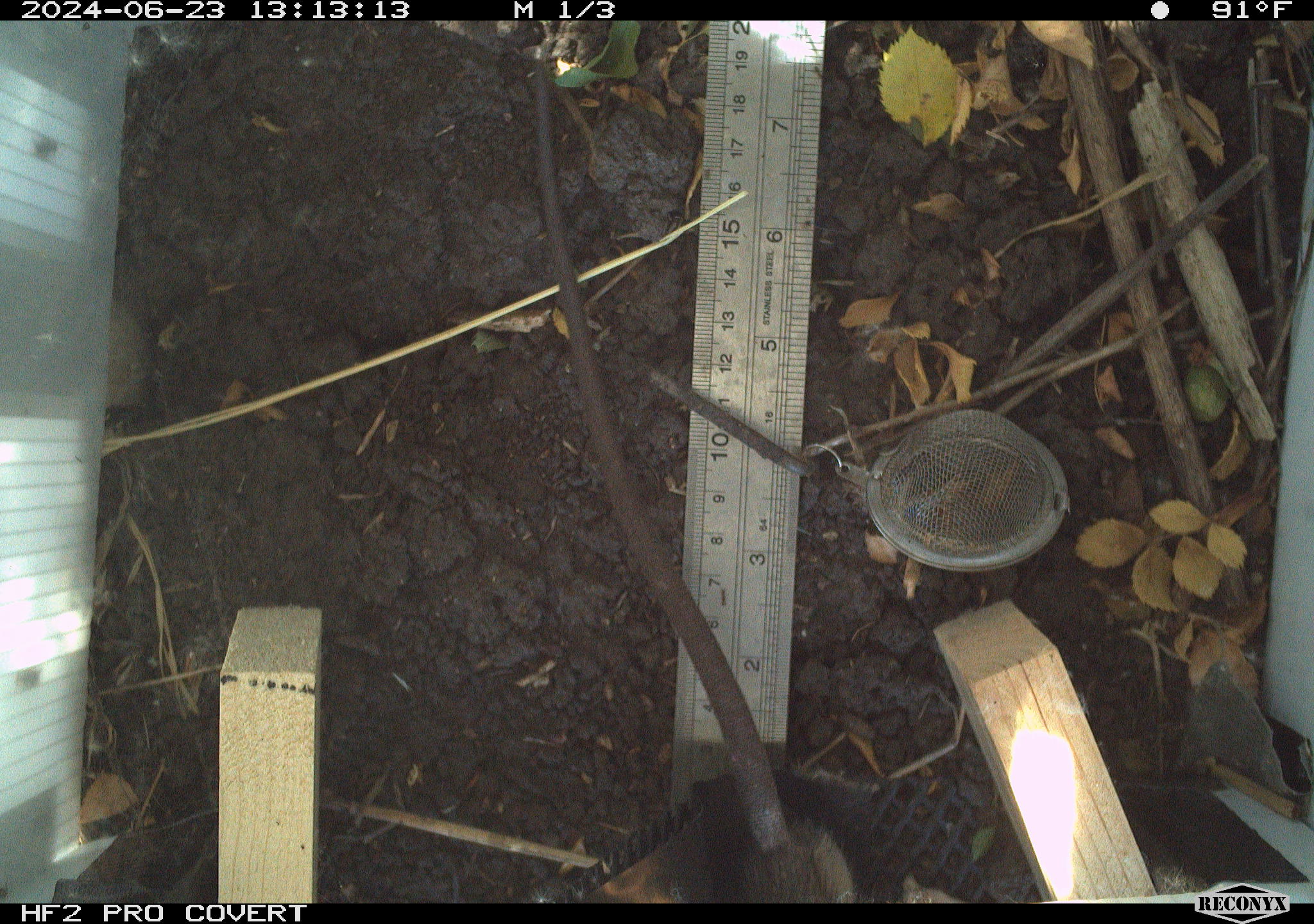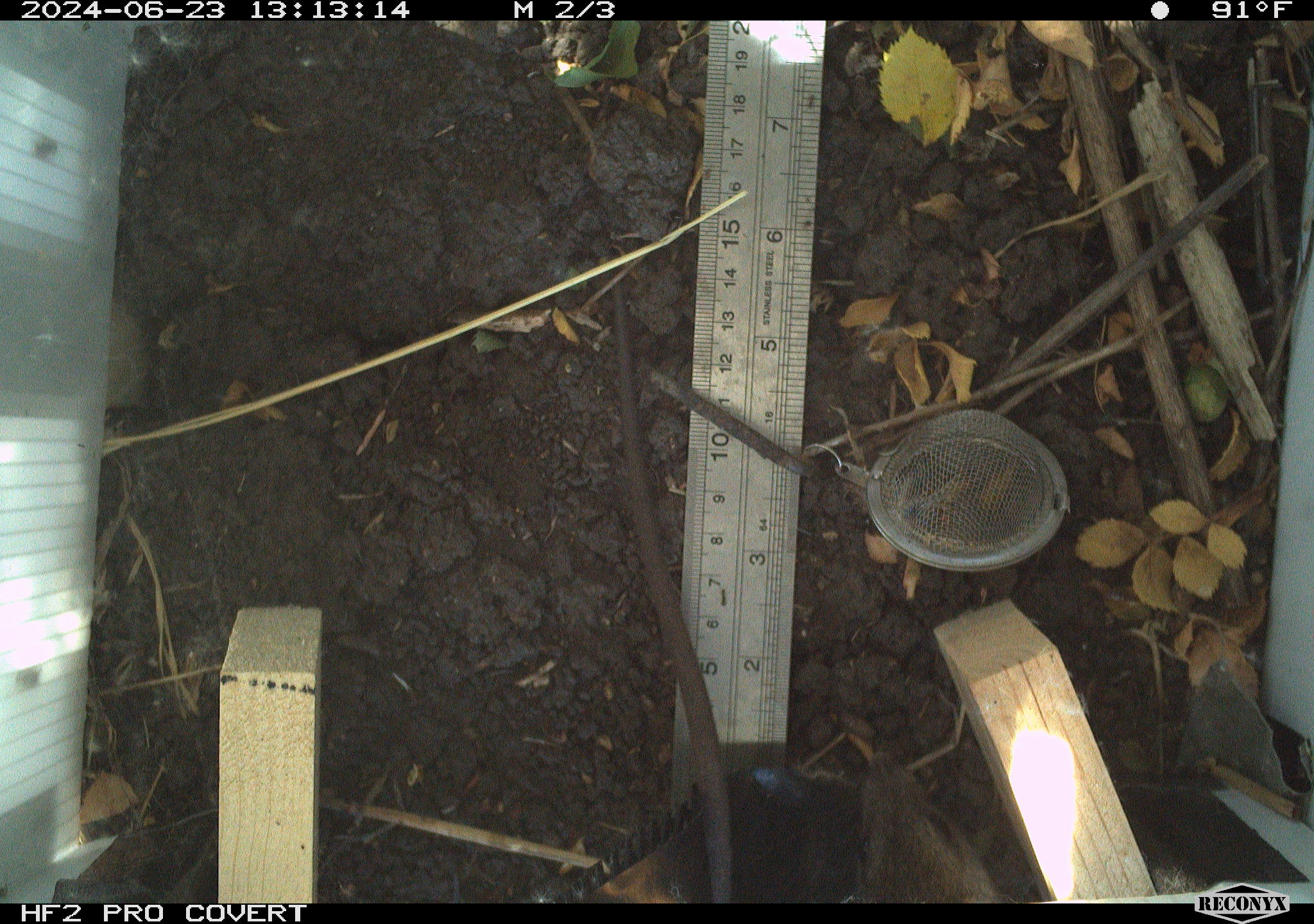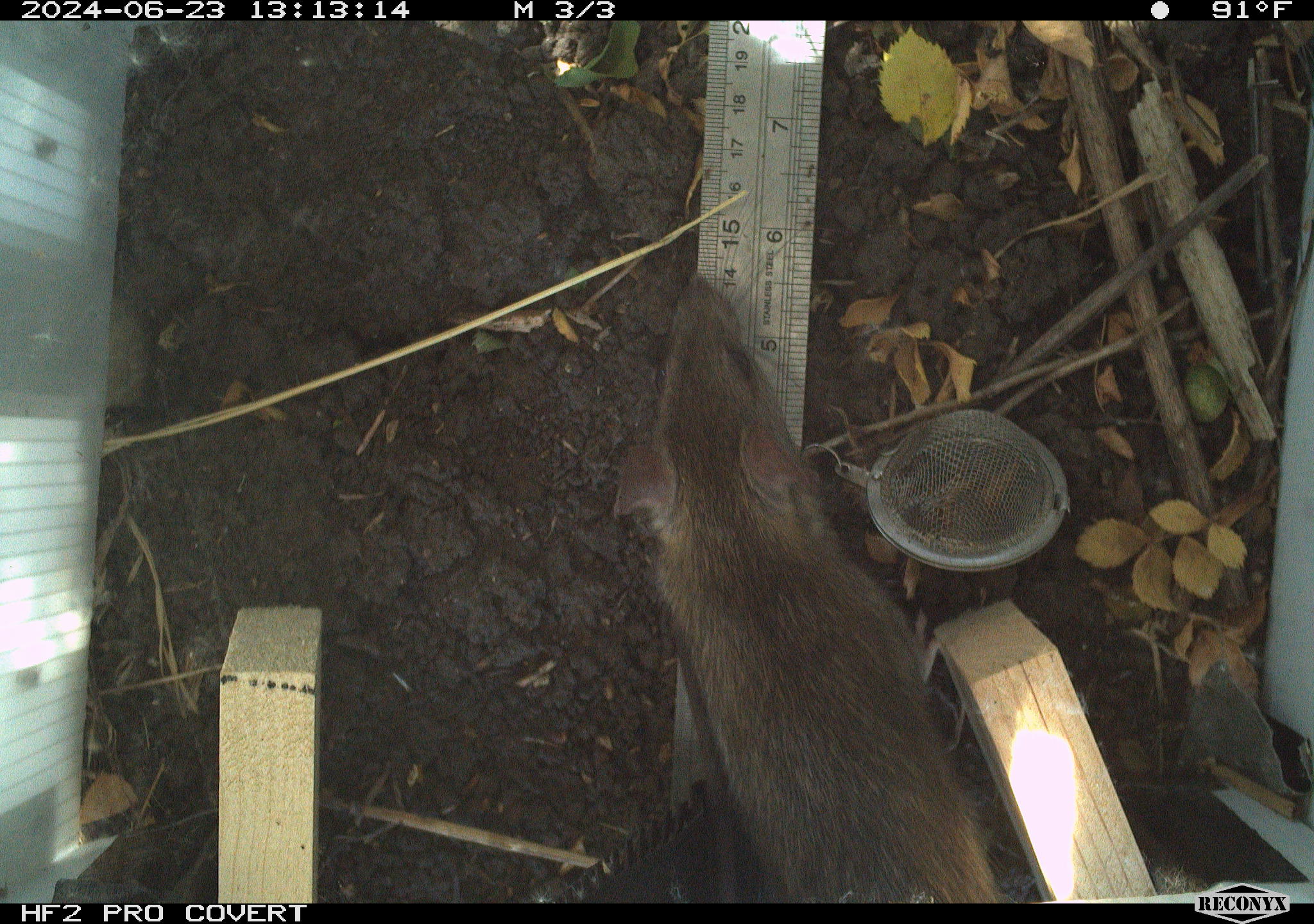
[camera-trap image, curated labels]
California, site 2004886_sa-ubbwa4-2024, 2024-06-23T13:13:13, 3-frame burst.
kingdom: Animalia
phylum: Chordata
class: Mammalia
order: Rodentia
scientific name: Rodentia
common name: woodrat or rat or mouse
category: woodrat or rat or mouse species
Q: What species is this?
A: Woodrat or rat or mouse species (woodrat or rat or mouse) (Rodentia).